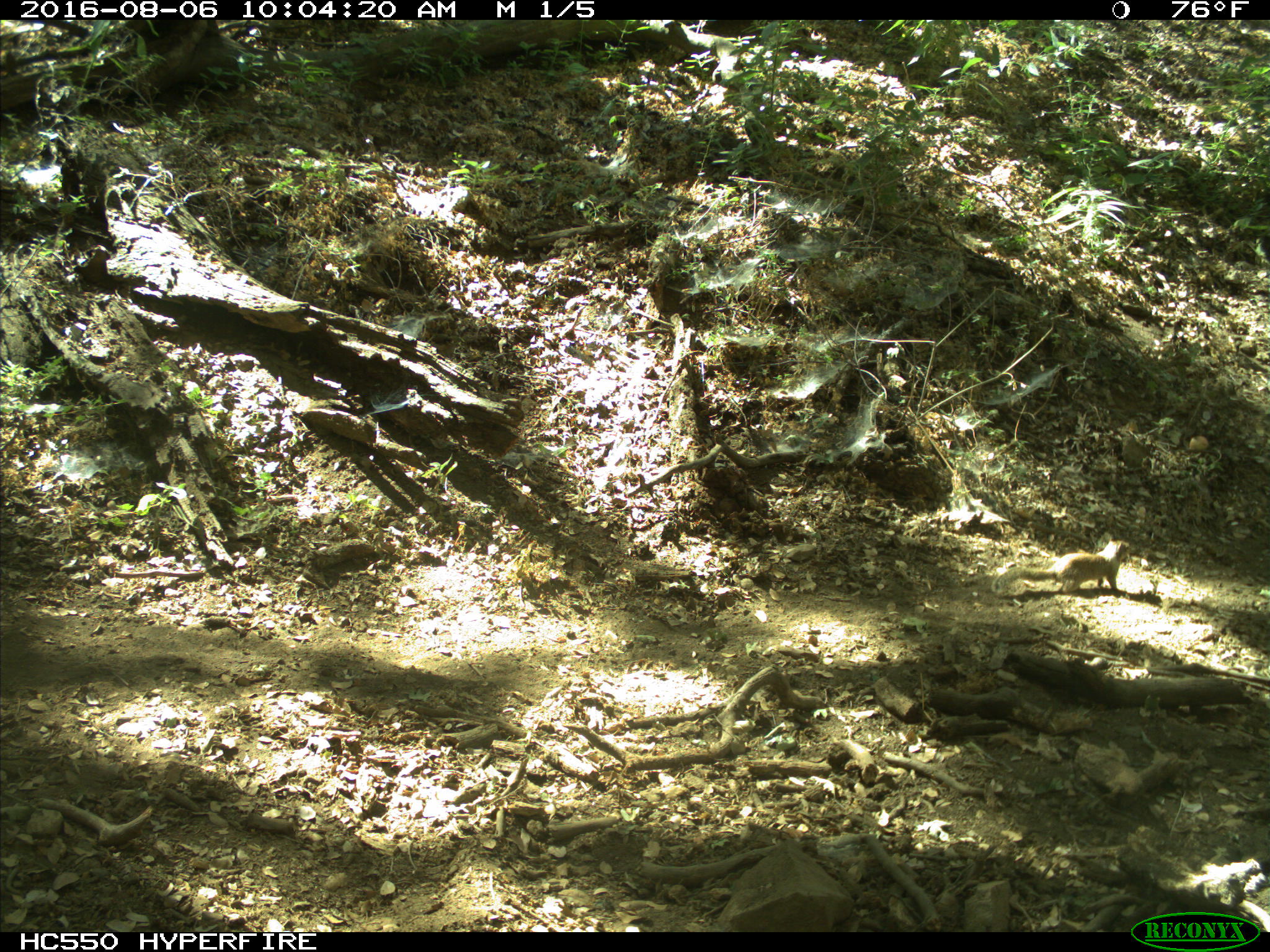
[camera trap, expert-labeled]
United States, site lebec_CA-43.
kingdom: Animalia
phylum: Chordata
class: Mammalia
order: Rodentia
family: Sciuridae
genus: Otospermophilus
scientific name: Otospermophilus beecheyi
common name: california ground squirrel